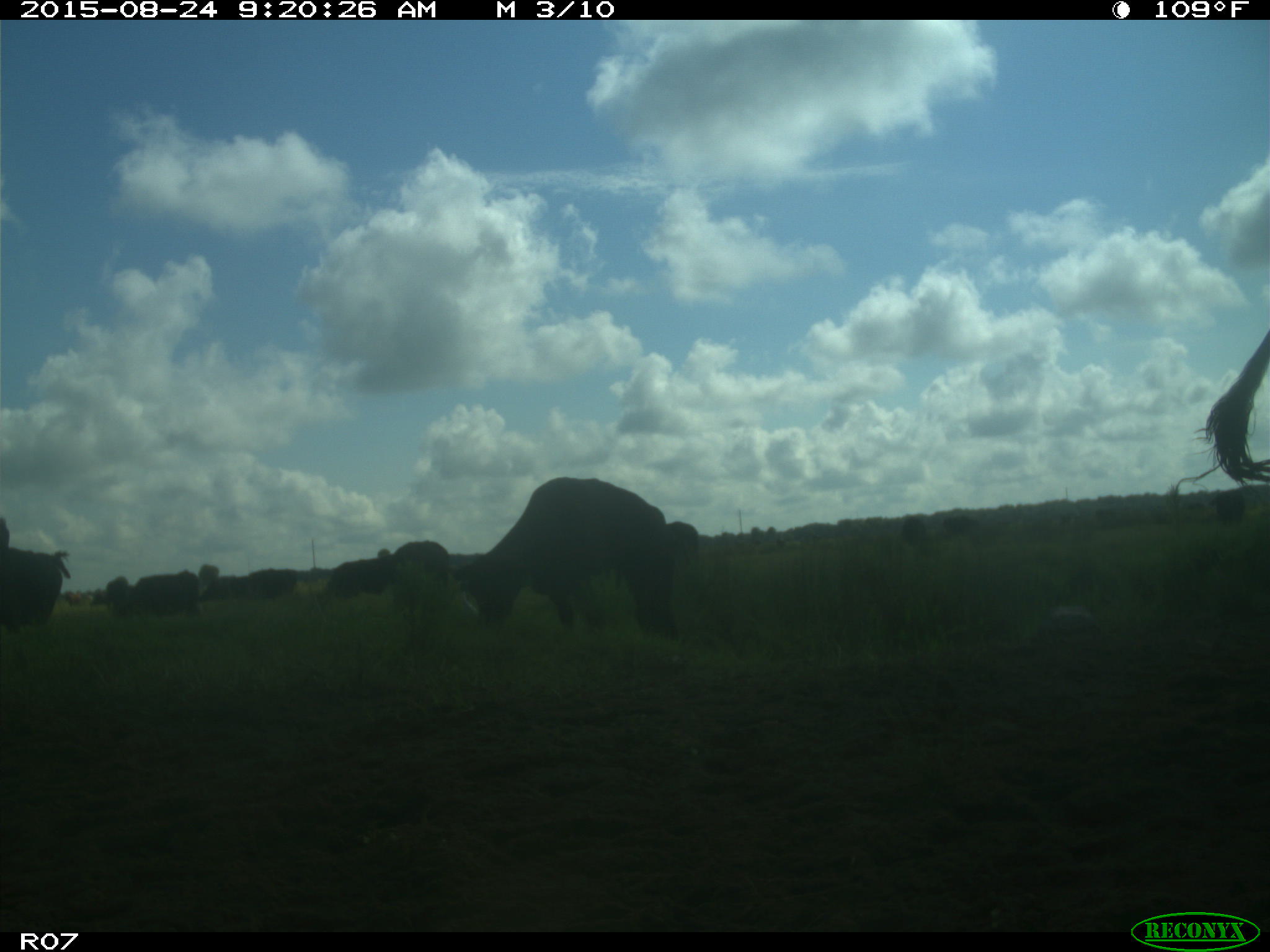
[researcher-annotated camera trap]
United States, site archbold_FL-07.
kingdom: Animalia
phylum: Chordata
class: Mammalia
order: Artiodactyla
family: Bovidae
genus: Bos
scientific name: Bos taurus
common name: domestic cow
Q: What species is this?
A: Bos taurus (domestic cow).